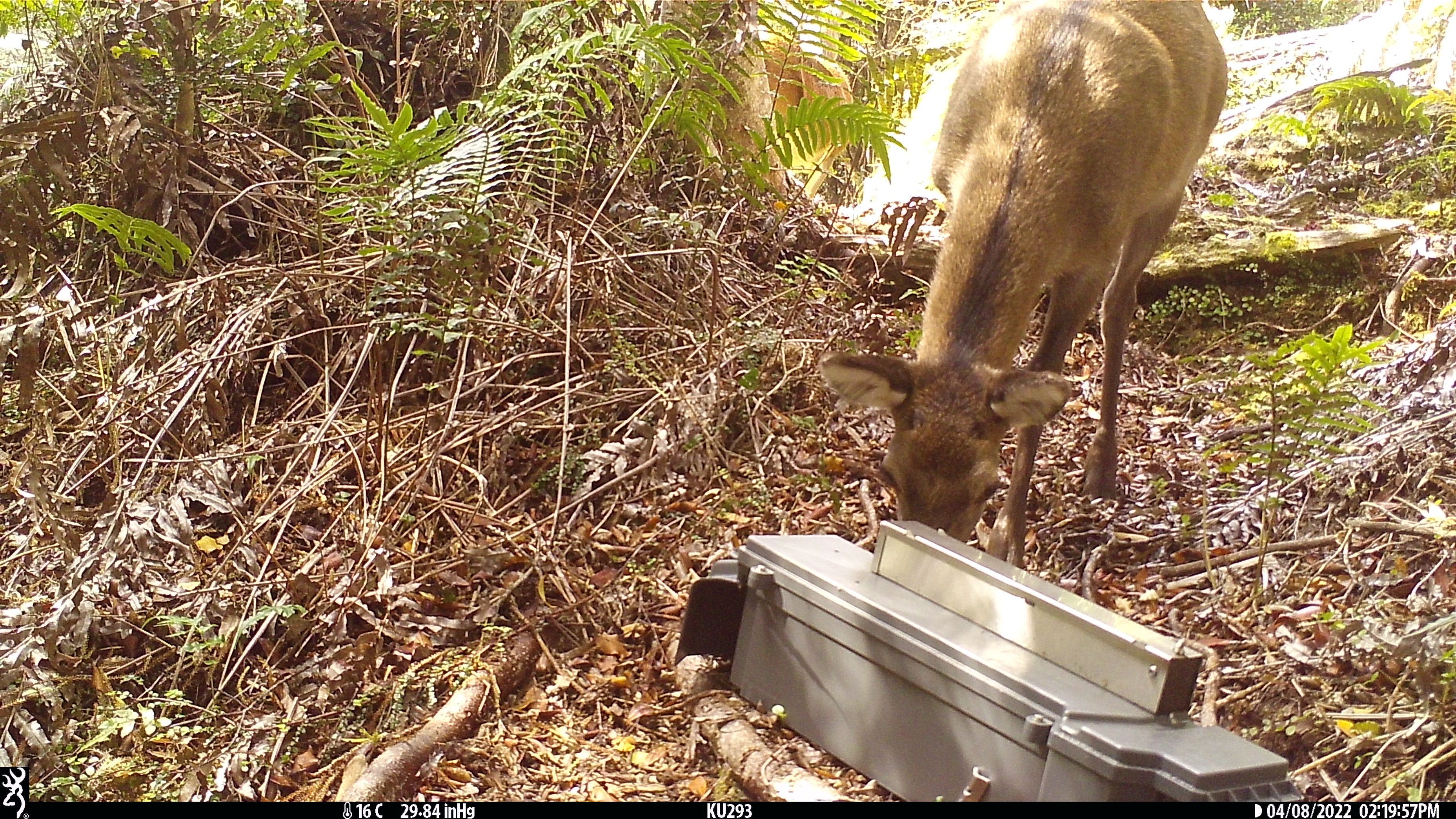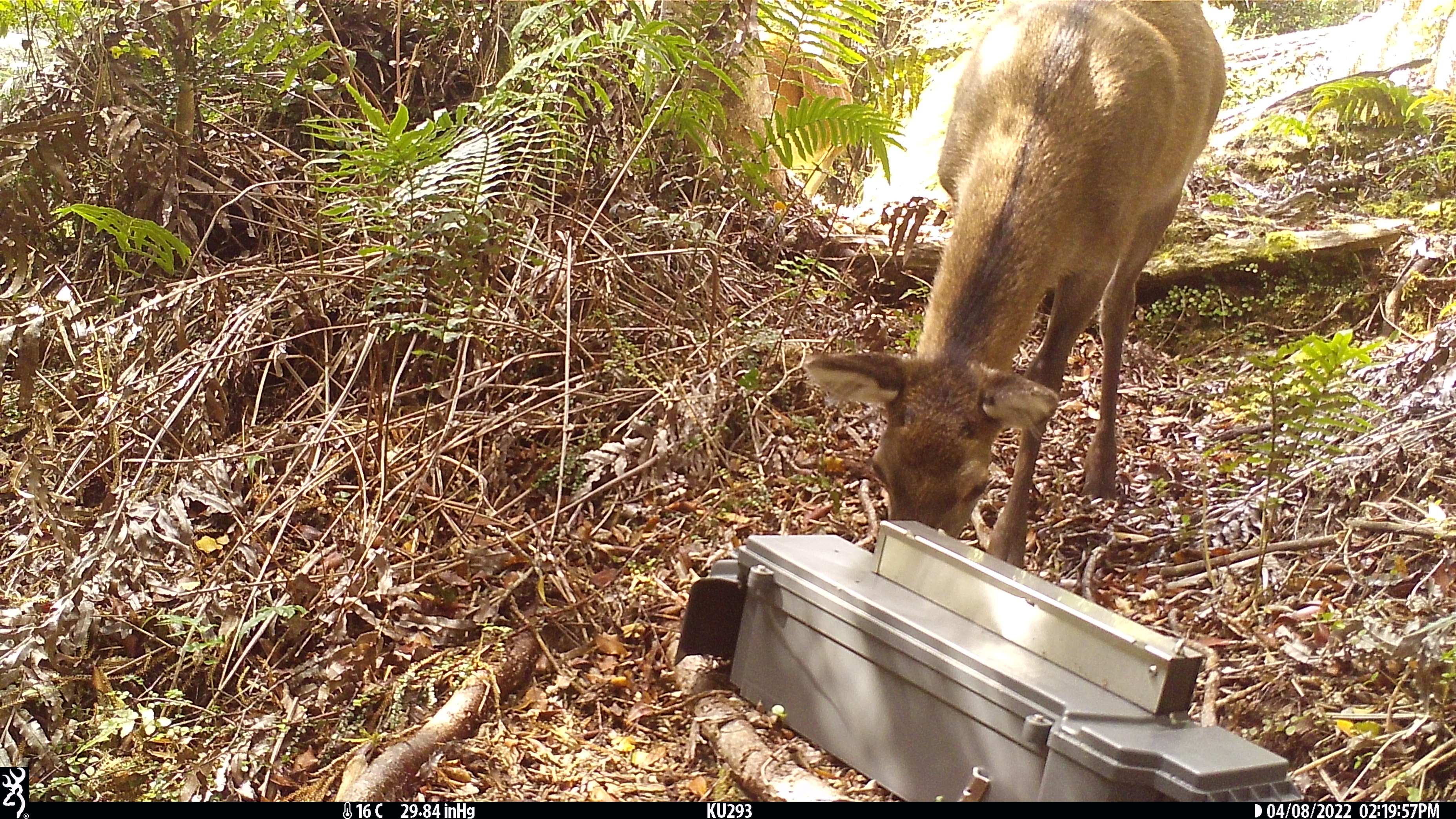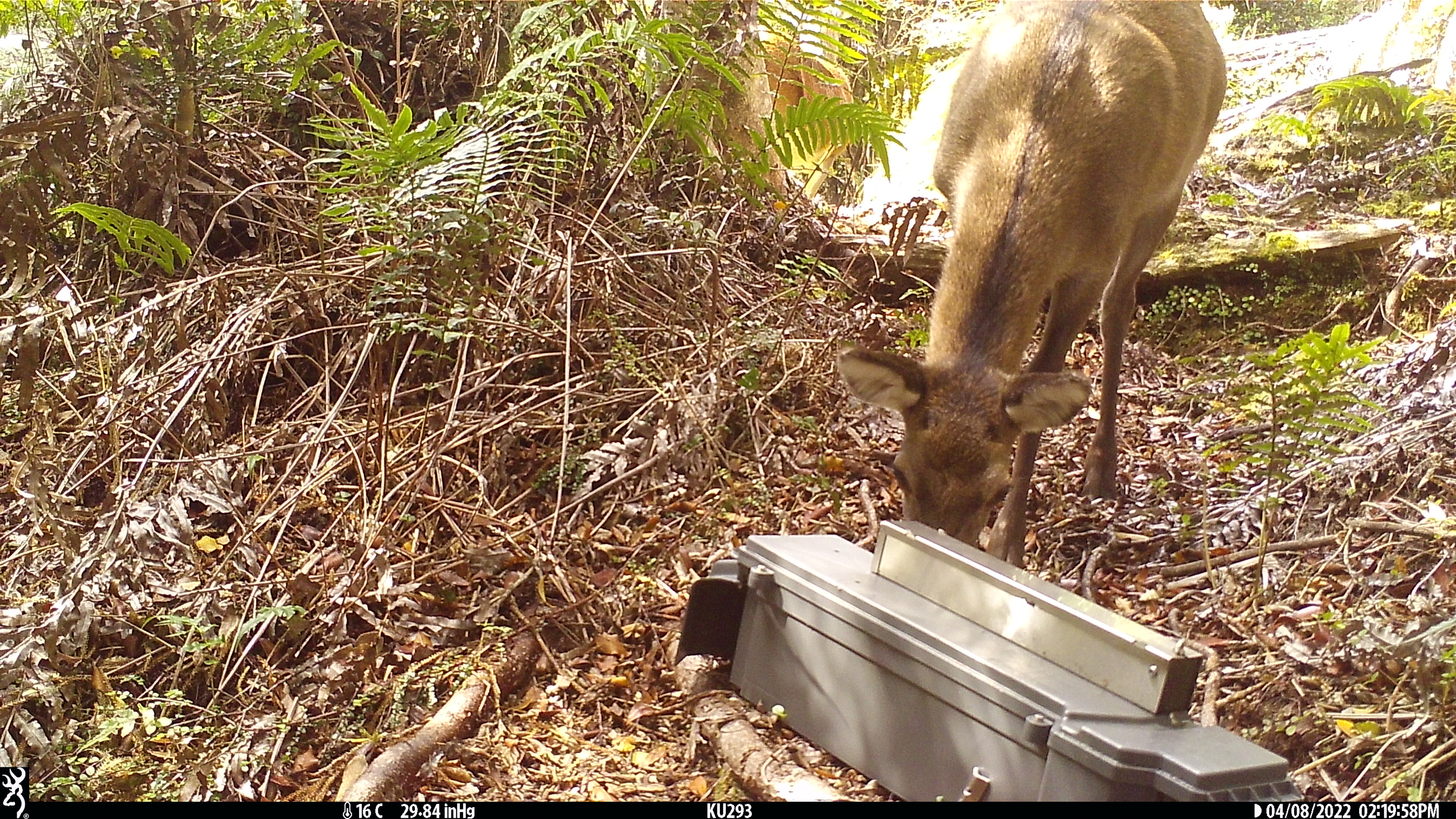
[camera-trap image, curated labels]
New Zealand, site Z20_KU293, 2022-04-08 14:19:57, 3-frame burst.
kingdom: Animalia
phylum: Chordata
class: Mammalia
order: Artiodactyla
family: Cervidae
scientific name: Cervidae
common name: deer